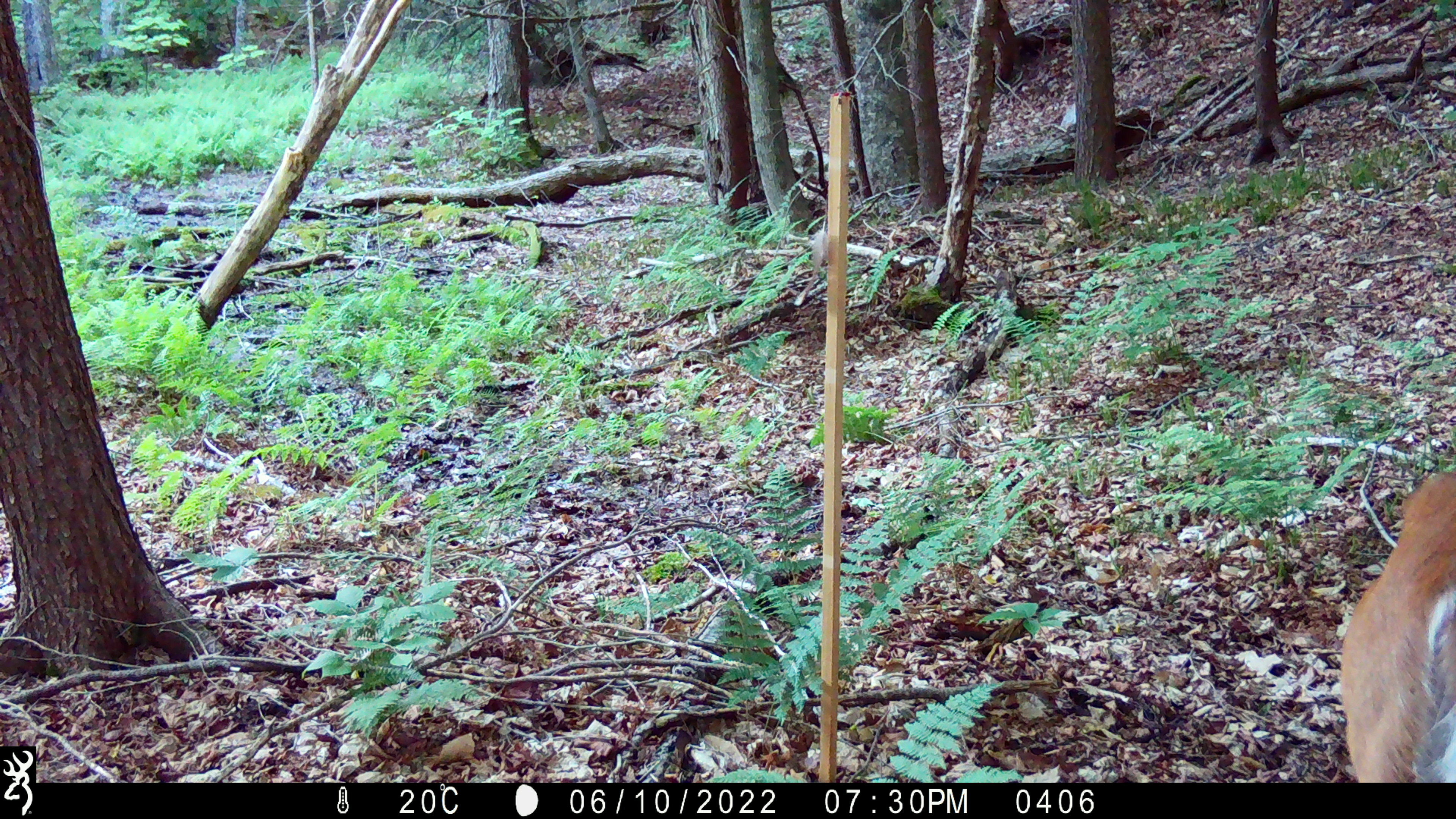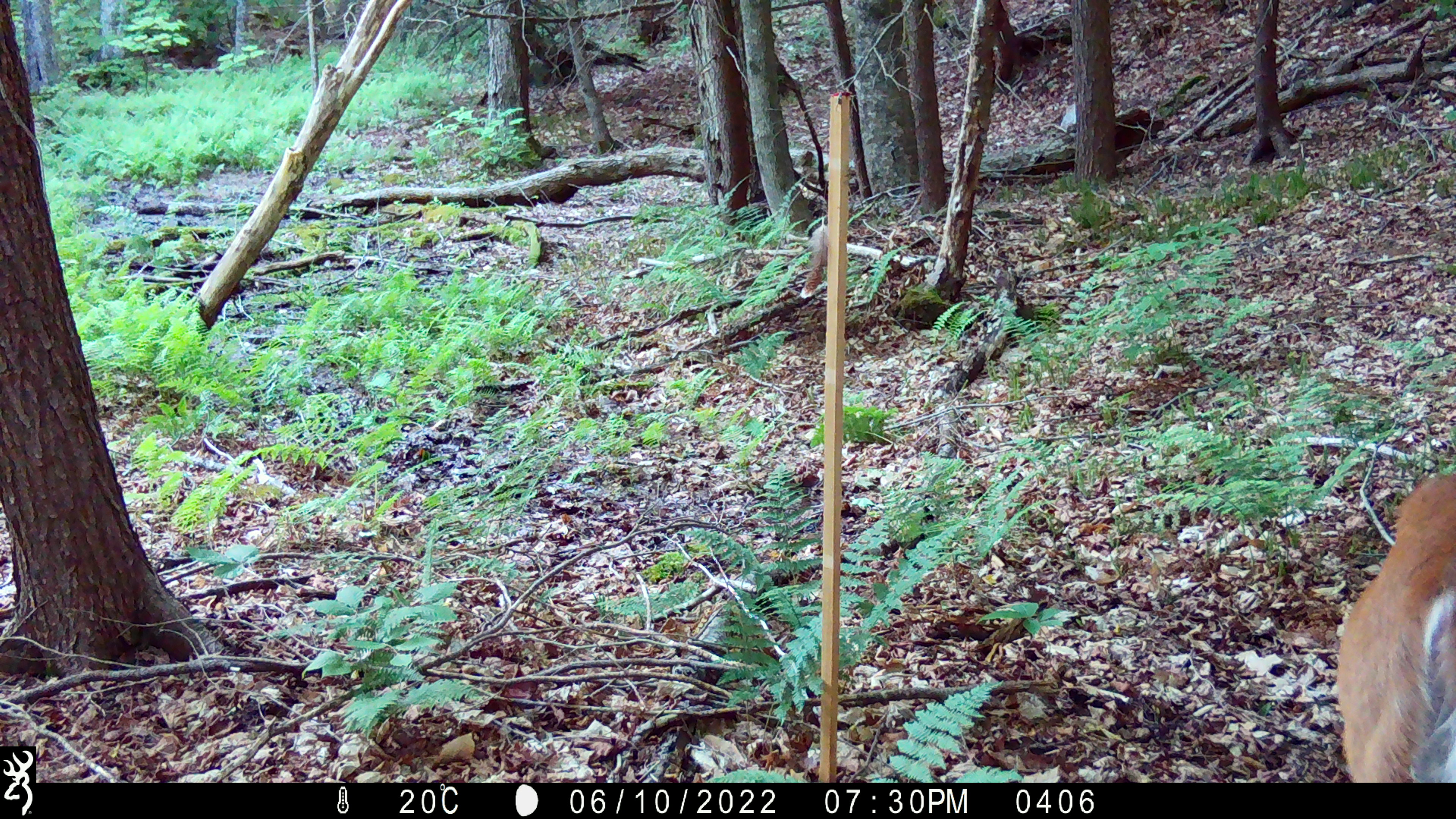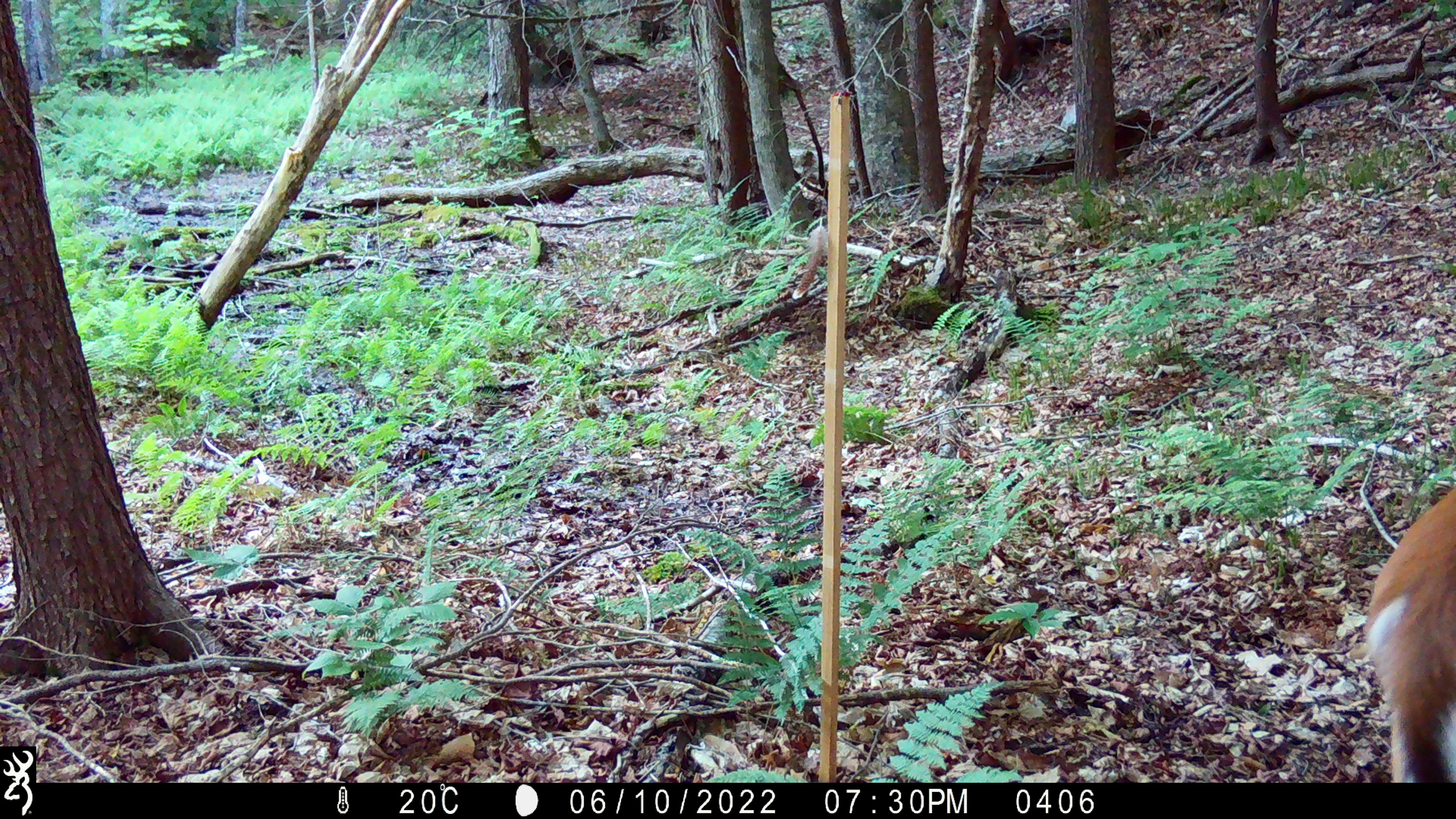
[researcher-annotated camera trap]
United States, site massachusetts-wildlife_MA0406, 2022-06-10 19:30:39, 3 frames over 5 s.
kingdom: Animalia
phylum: Chordata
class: Mammalia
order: Artiodactyla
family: Cervidae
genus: Odocoileus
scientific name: Odocoileus virginianus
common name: white-tailed deer